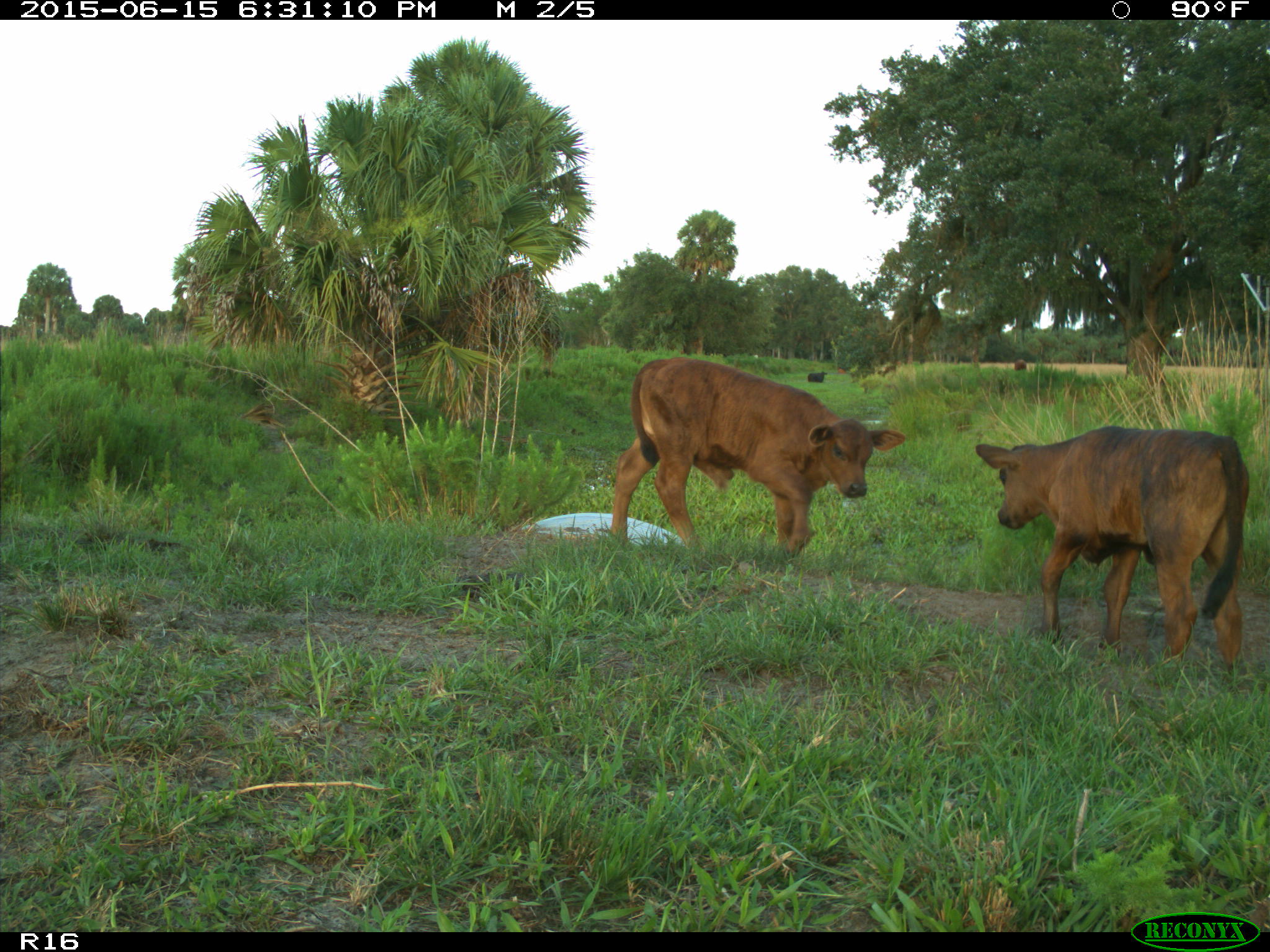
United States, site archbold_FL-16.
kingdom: Animalia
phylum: Chordata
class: Mammalia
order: Artiodactyla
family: Bovidae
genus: Bos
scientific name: Bos taurus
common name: domestic cow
Bos taurus (domestic cow).